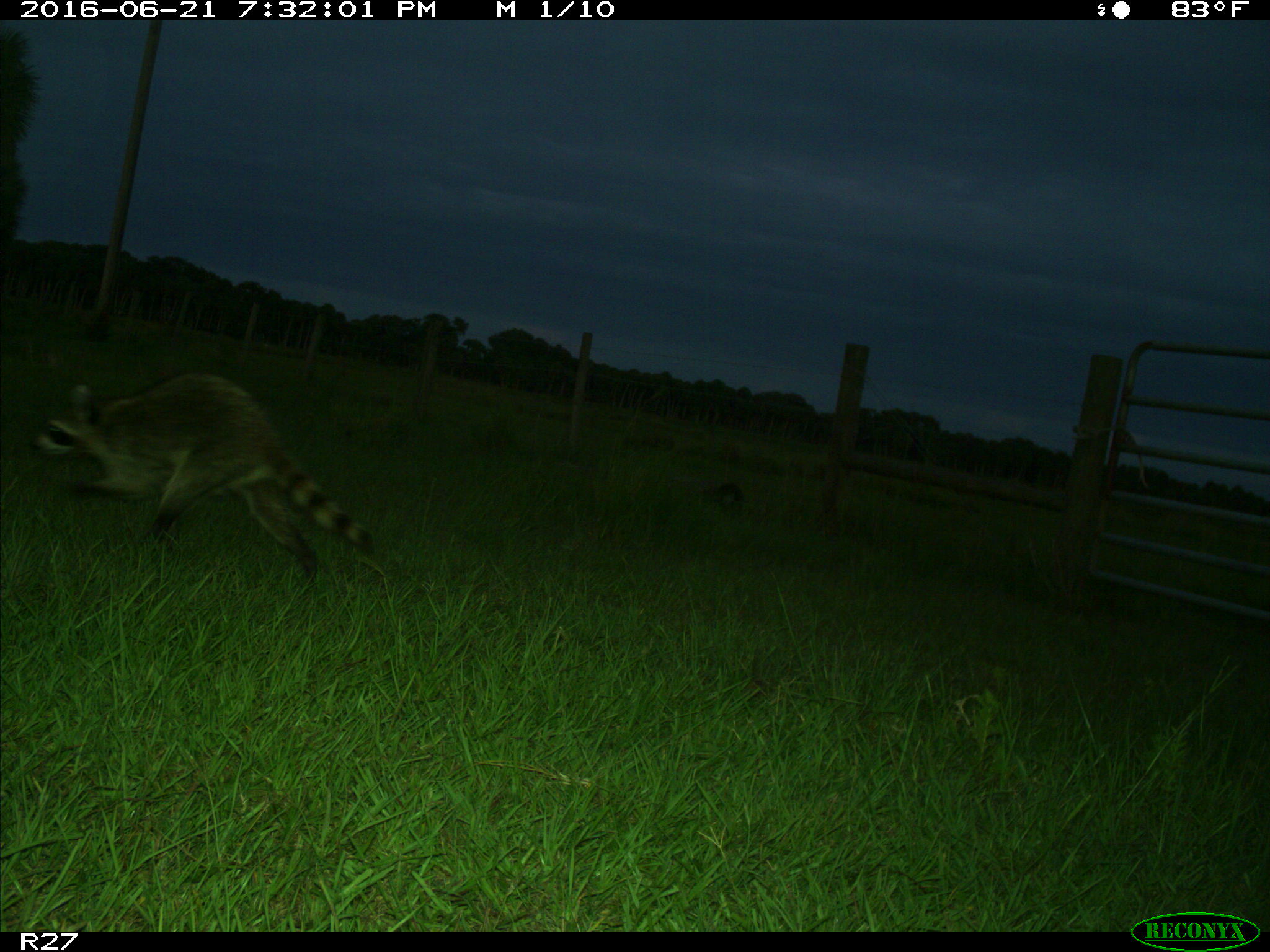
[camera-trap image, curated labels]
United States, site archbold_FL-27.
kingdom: Animalia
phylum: Chordata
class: Mammalia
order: Carnivora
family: Procyonidae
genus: Procyon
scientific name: Procyon lotor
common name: common raccoon